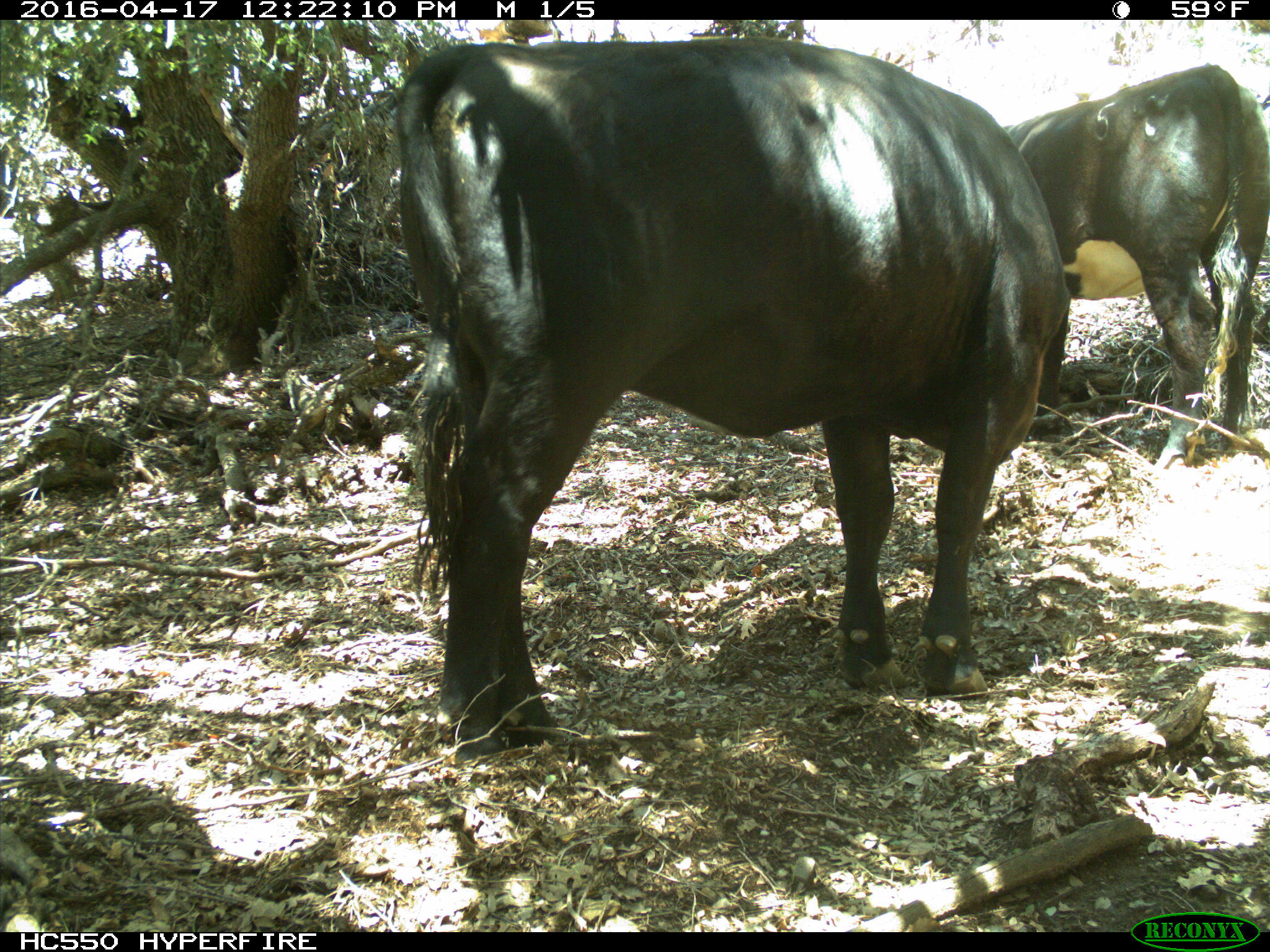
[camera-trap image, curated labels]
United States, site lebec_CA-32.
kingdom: Animalia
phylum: Chordata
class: Mammalia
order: Artiodactyla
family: Bovidae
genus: Bos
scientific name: Bos taurus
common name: domestic cow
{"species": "Bos taurus (domestic cow)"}